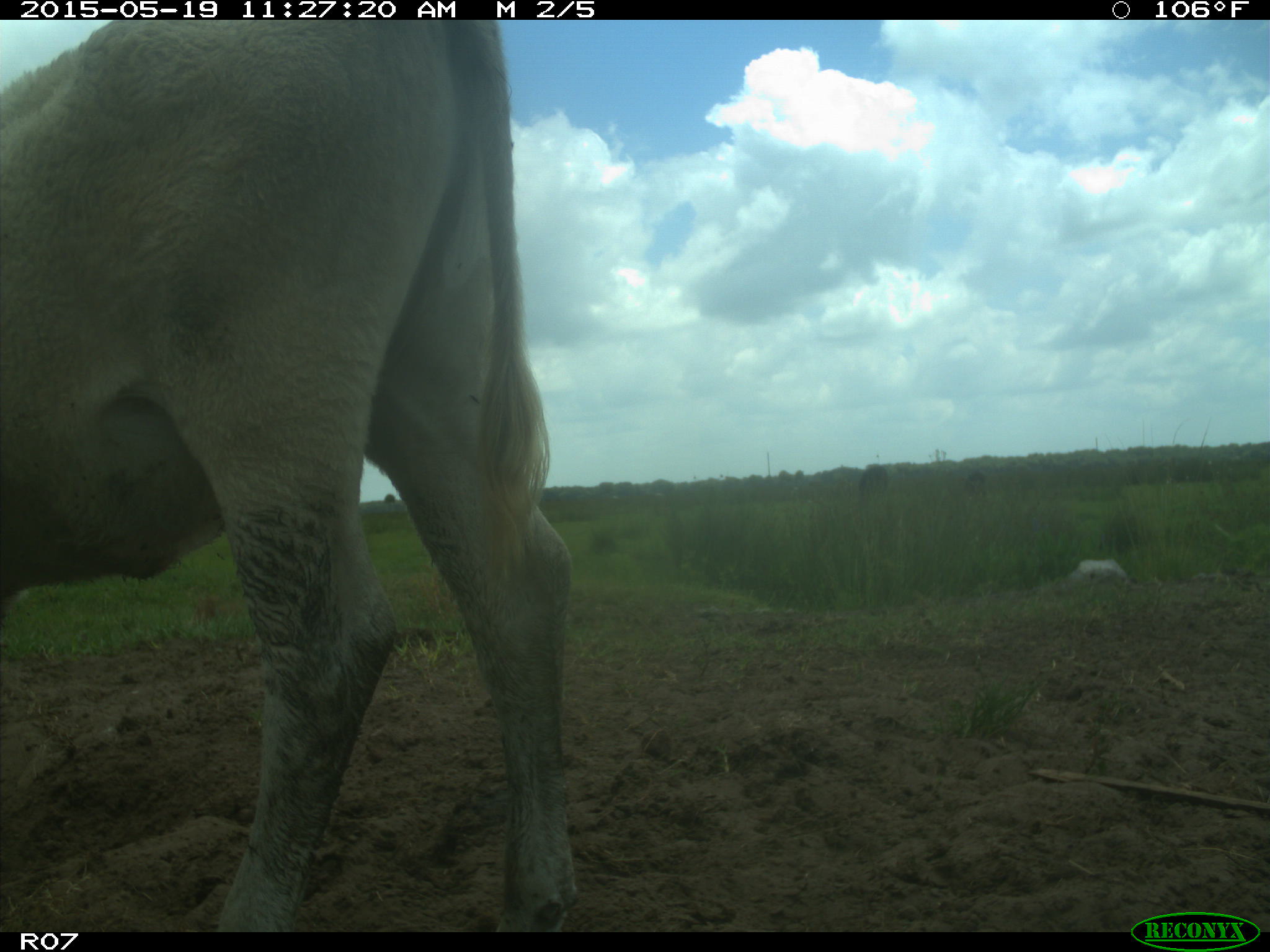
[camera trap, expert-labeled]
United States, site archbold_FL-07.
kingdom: Animalia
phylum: Chordata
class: Mammalia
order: Artiodactyla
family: Bovidae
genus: Bos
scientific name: Bos taurus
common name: domestic cow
Bos taurus (domestic cow).